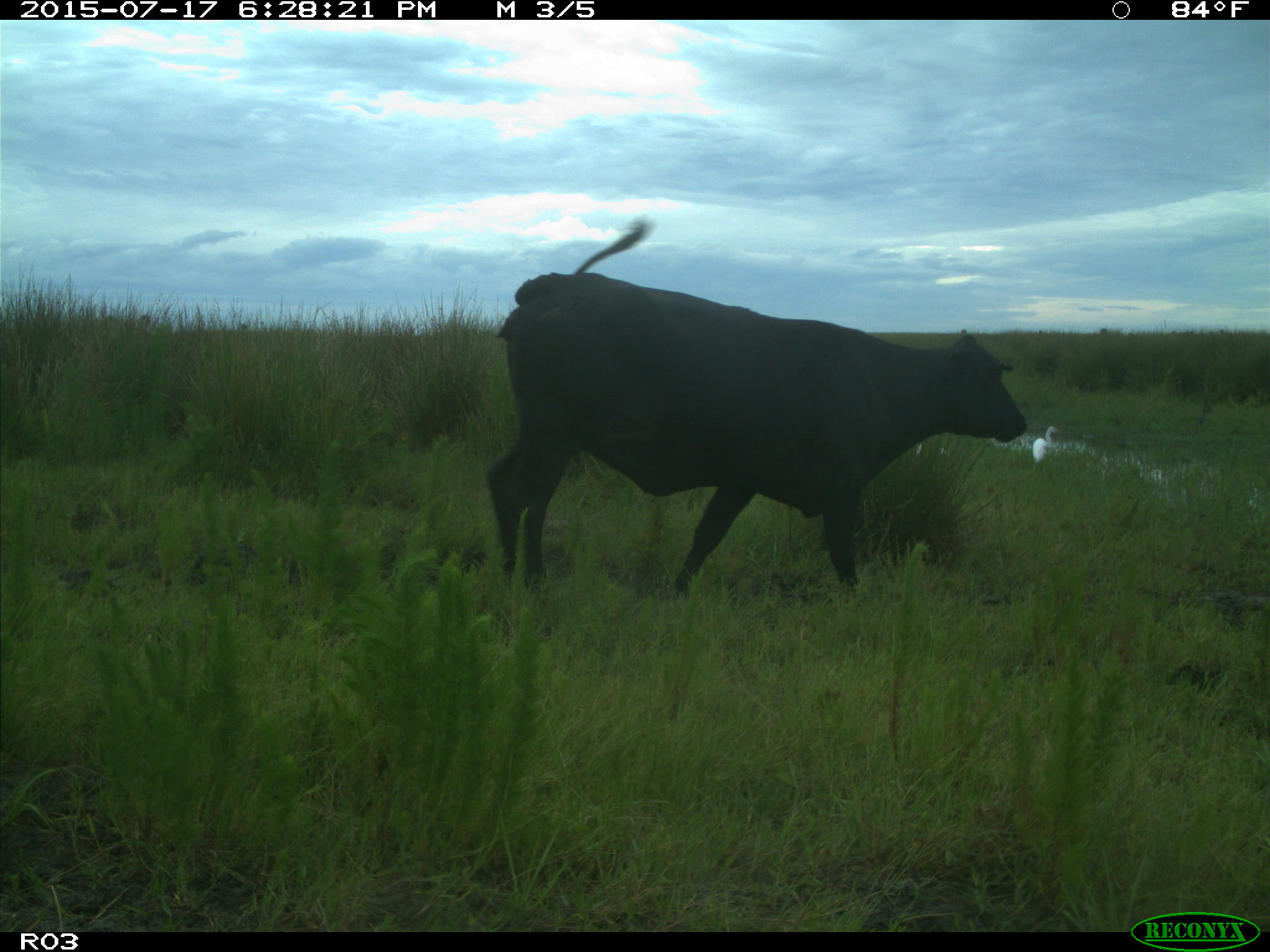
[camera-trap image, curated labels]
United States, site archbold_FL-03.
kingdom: Animalia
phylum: Chordata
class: Mammalia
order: Artiodactyla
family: Bovidae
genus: Bos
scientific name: Bos taurus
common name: domestic cow